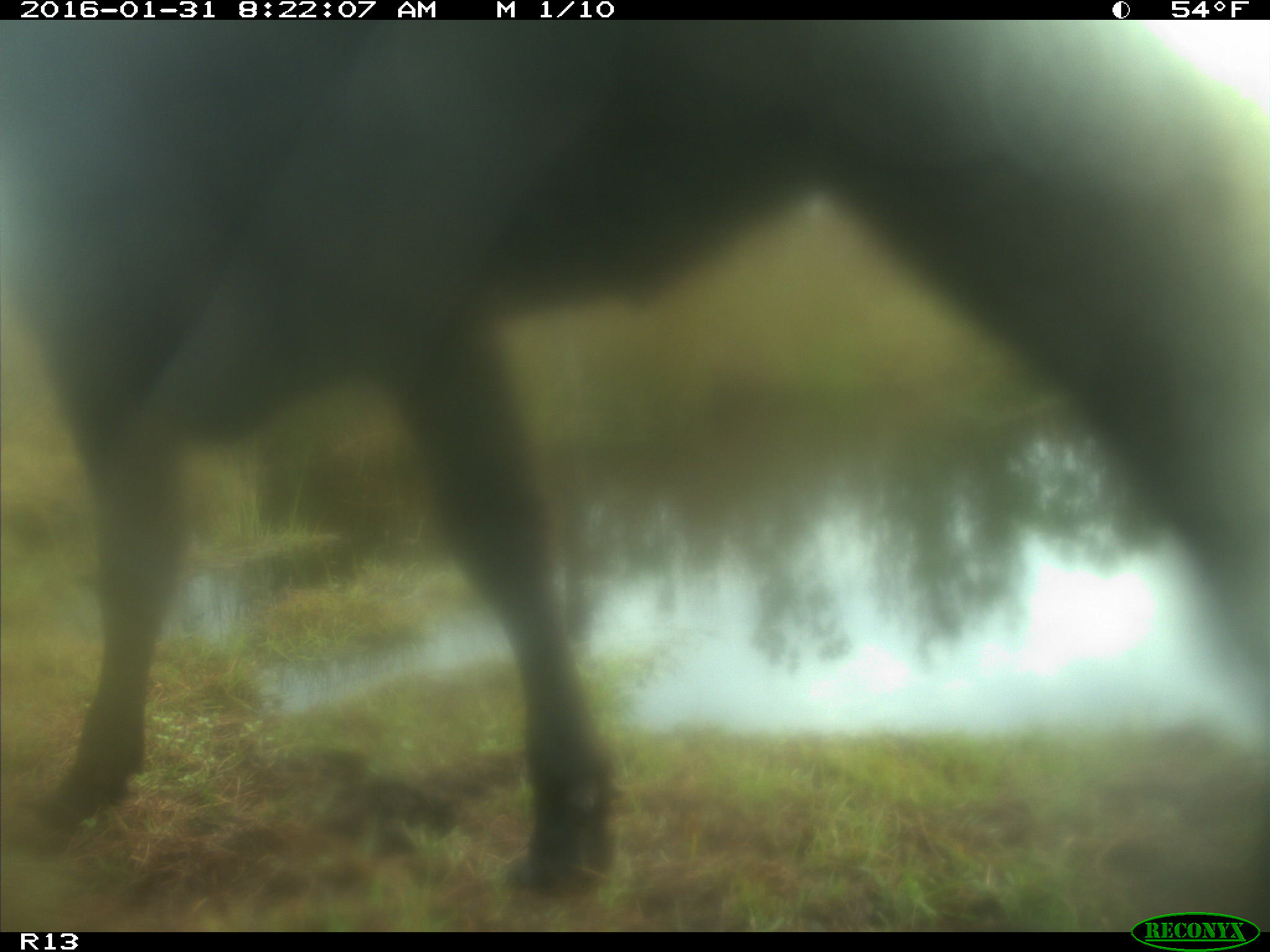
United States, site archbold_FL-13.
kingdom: Animalia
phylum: Chordata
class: Mammalia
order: Artiodactyla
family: Bovidae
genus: Bos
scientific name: Bos taurus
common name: domestic cow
Bos taurus (domestic cow).